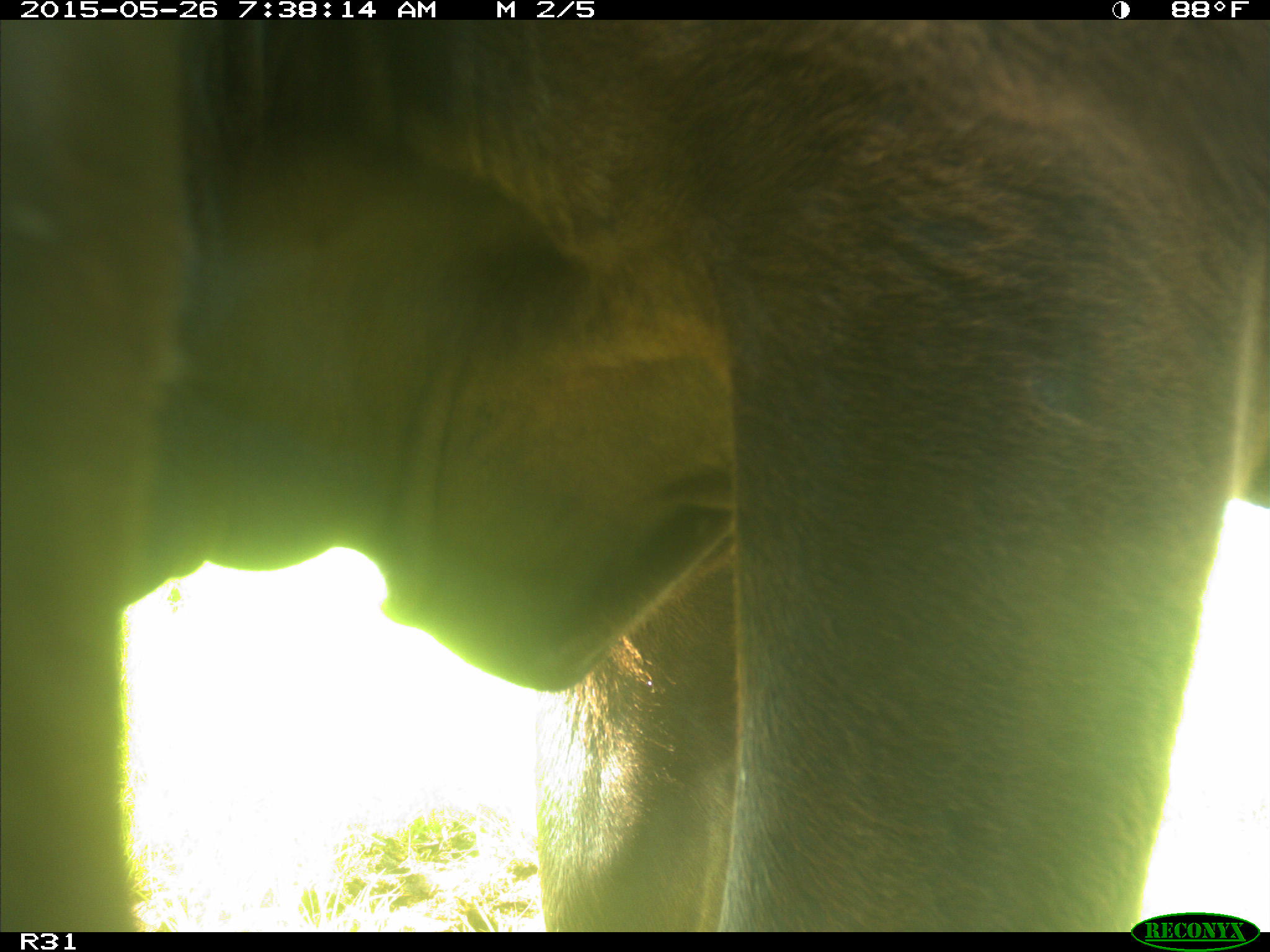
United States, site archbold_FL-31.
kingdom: Animalia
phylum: Chordata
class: Mammalia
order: Artiodactyla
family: Bovidae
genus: Bos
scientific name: Bos taurus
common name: domestic cow